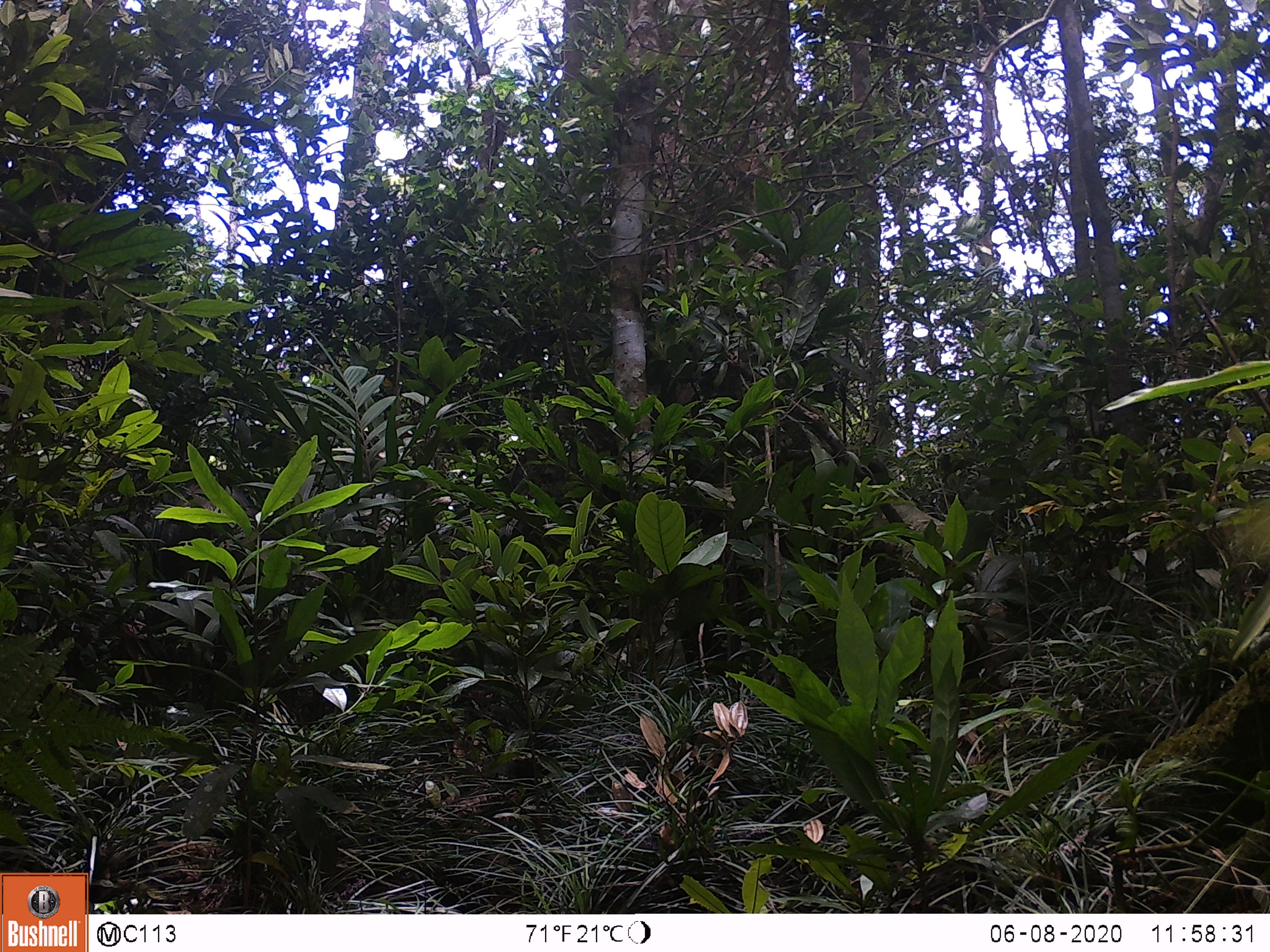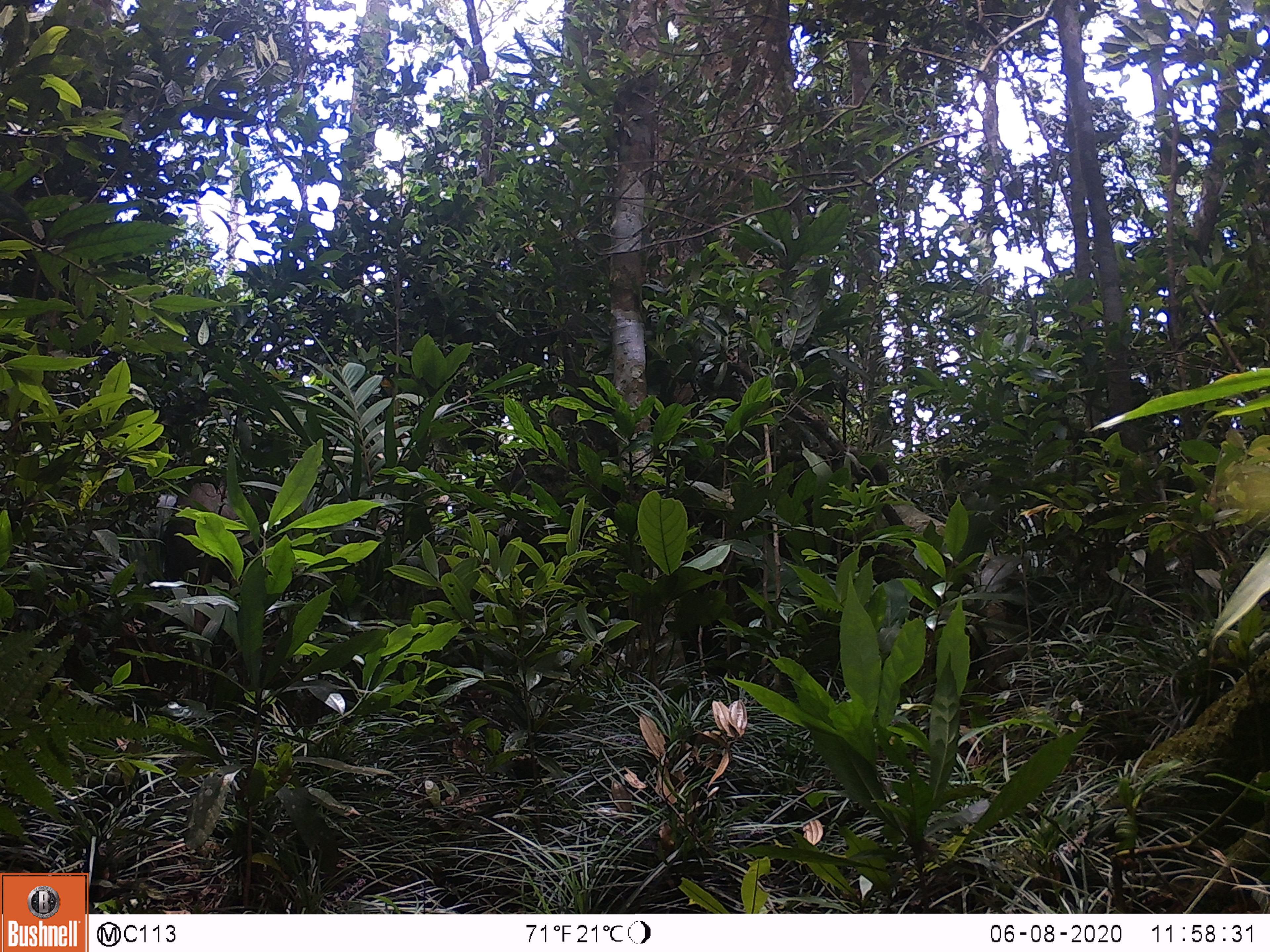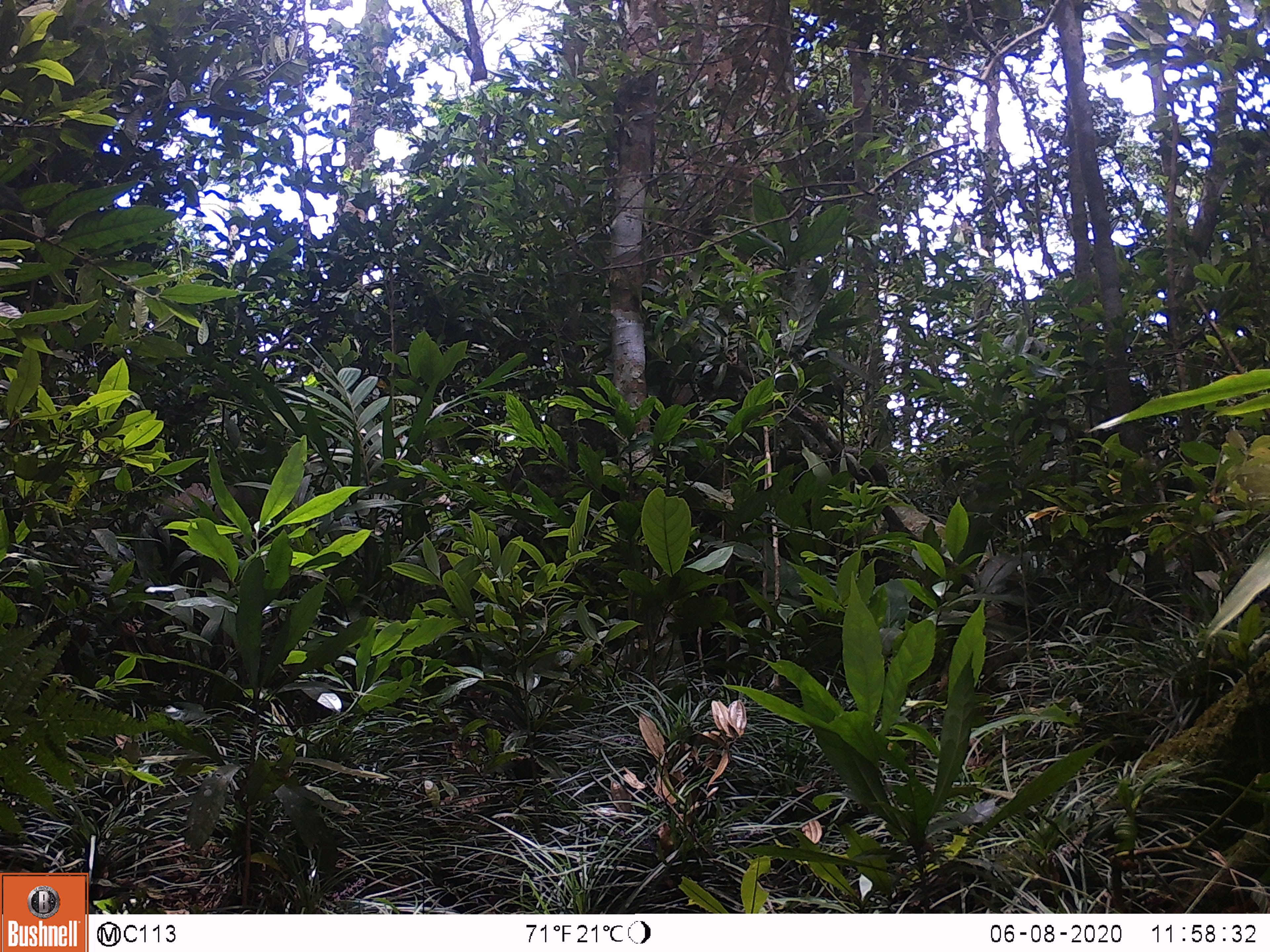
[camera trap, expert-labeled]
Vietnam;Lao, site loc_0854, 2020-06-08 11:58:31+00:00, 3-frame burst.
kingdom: Animalia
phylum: Chordata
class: Mammalia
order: Artiodactyla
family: Suidae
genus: Sus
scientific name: Sus scrofa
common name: eurasian wild pig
Eurasian wild pig (Sus scrofa). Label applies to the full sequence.